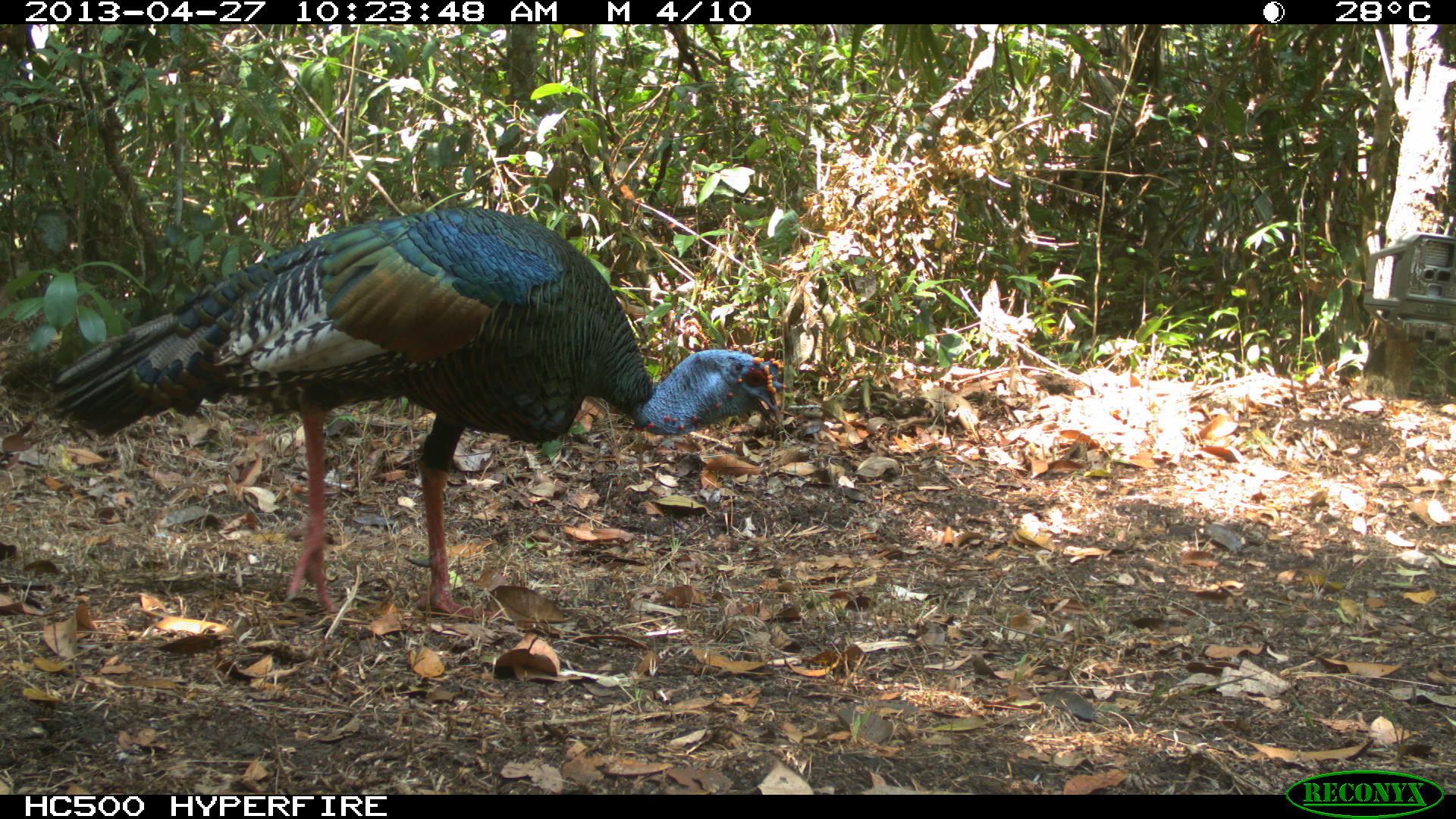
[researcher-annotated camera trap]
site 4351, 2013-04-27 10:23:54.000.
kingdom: Animalia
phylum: Chordata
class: Aves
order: Galliformes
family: Phasianidae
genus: Meleagris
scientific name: Meleagris ocellata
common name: ocellated turkey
Meleagris ocellata (ocellated turkey), count 1.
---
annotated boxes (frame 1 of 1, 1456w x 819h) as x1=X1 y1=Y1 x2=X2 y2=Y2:
meleagris ocellata: x1=45 y1=206 x2=787 y2=624